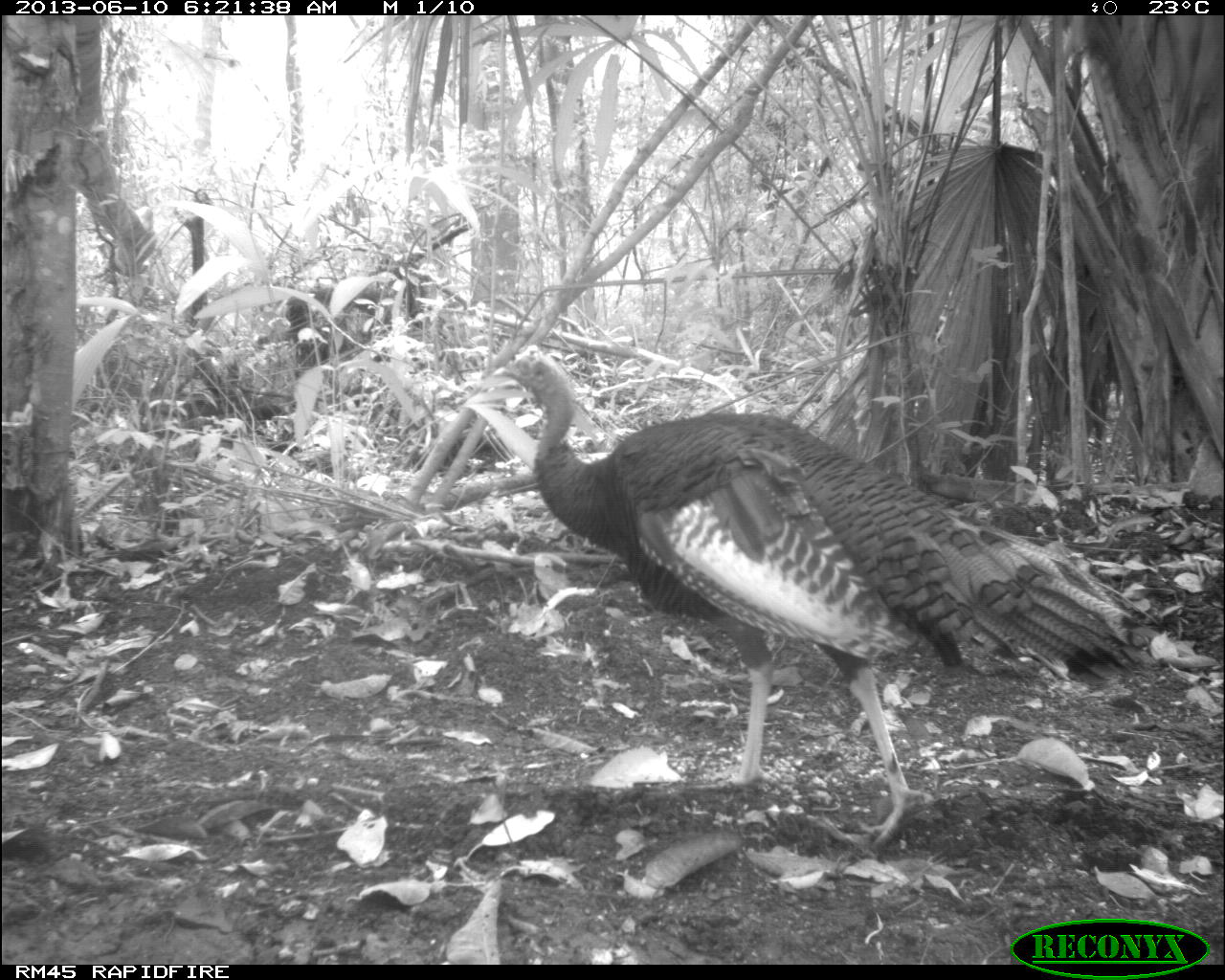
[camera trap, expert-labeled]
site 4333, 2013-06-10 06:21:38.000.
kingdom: Animalia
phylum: Chordata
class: Aves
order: Galliformes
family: Phasianidae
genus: Meleagris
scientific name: Meleagris ocellata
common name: ocellated turkey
Meleagris ocellata (ocellated turkey), count 1, sex male.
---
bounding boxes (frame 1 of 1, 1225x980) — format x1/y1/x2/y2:
meleagris ocellata: 488/347/1165/850